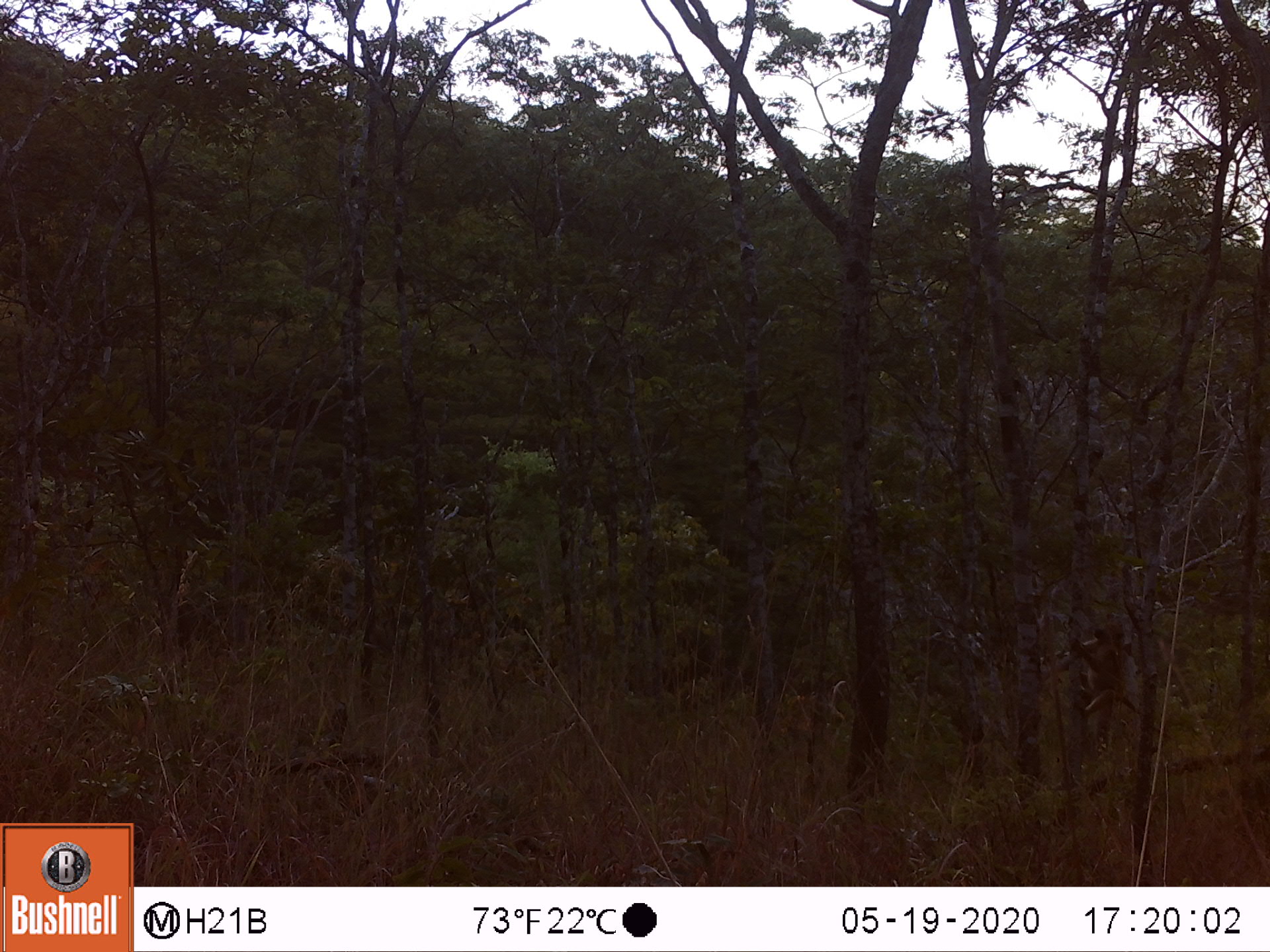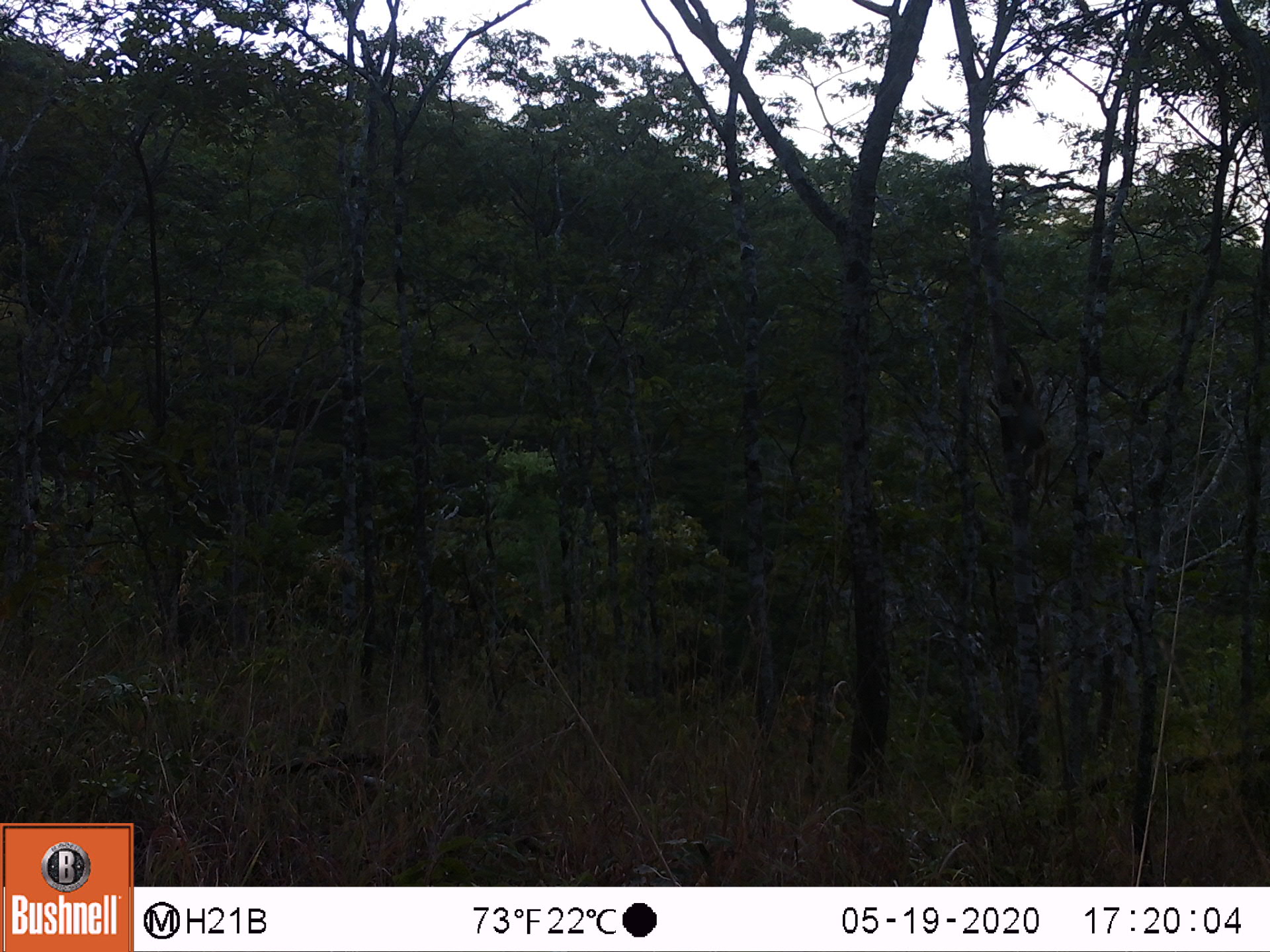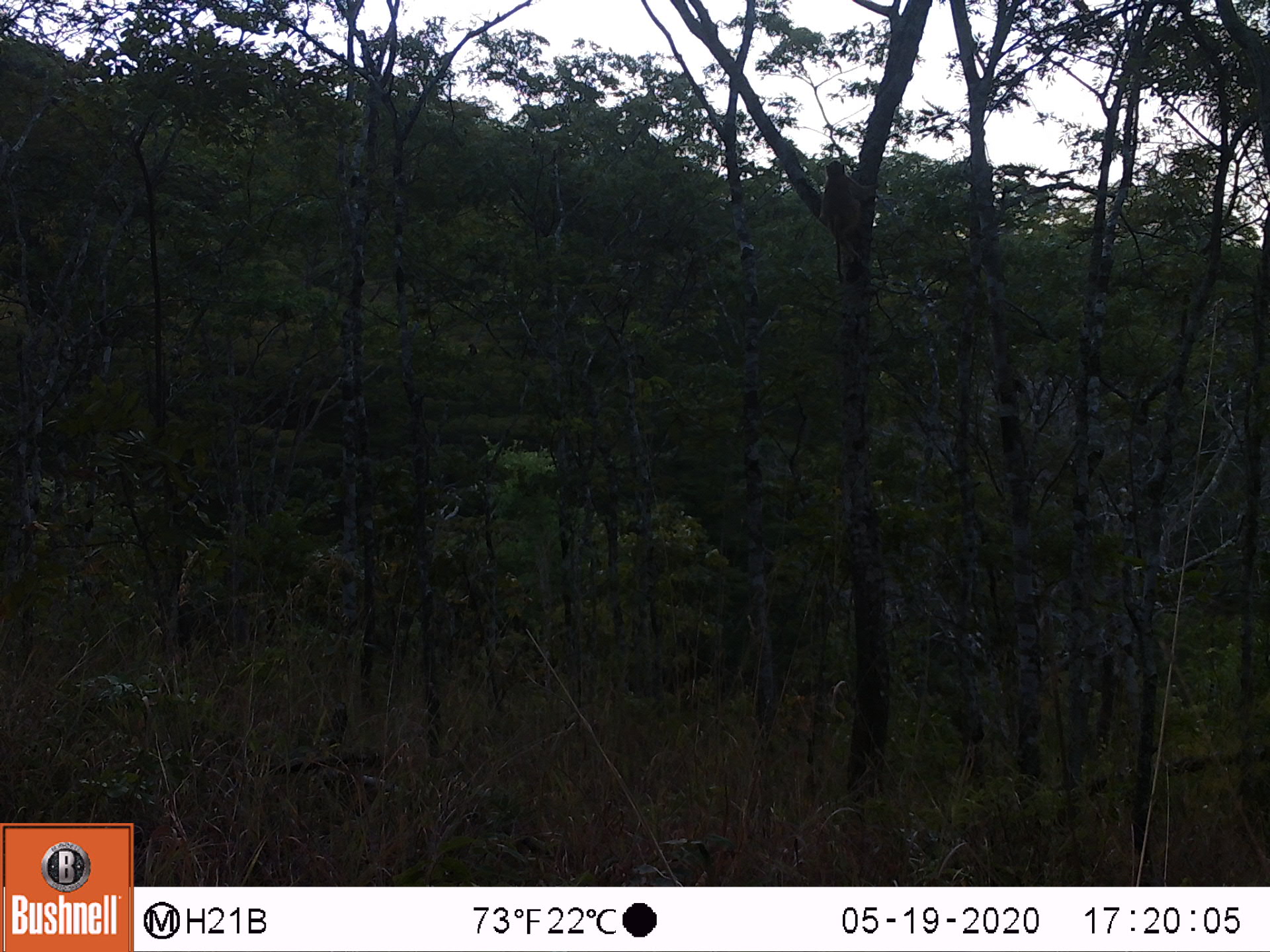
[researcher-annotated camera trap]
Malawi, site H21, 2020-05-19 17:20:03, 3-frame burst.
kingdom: Animalia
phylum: Chordata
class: Mammalia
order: Primates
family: Cercopithecidae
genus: Papio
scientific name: Papio cynocephalus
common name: yellow baboon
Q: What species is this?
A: Yellow baboon (Papio cynocephalus).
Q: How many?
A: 1.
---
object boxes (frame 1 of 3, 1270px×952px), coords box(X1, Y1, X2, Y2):
yellow baboon: box(1072, 614, 1148, 737)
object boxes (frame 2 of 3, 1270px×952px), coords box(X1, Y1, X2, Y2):
yellow baboon: box(976, 345, 1059, 500)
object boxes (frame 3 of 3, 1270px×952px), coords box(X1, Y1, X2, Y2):
yellow baboon: box(814, 156, 872, 279)